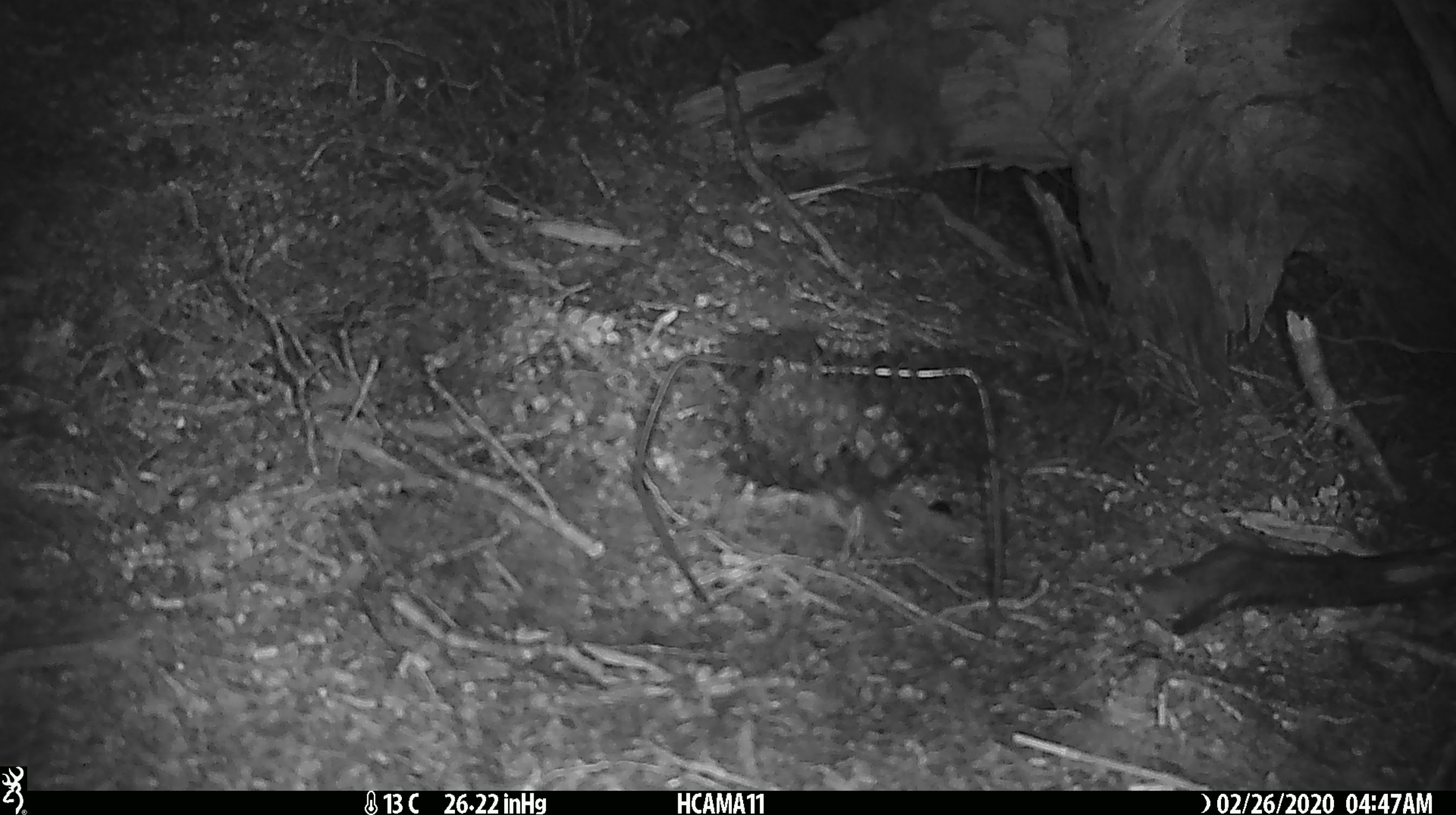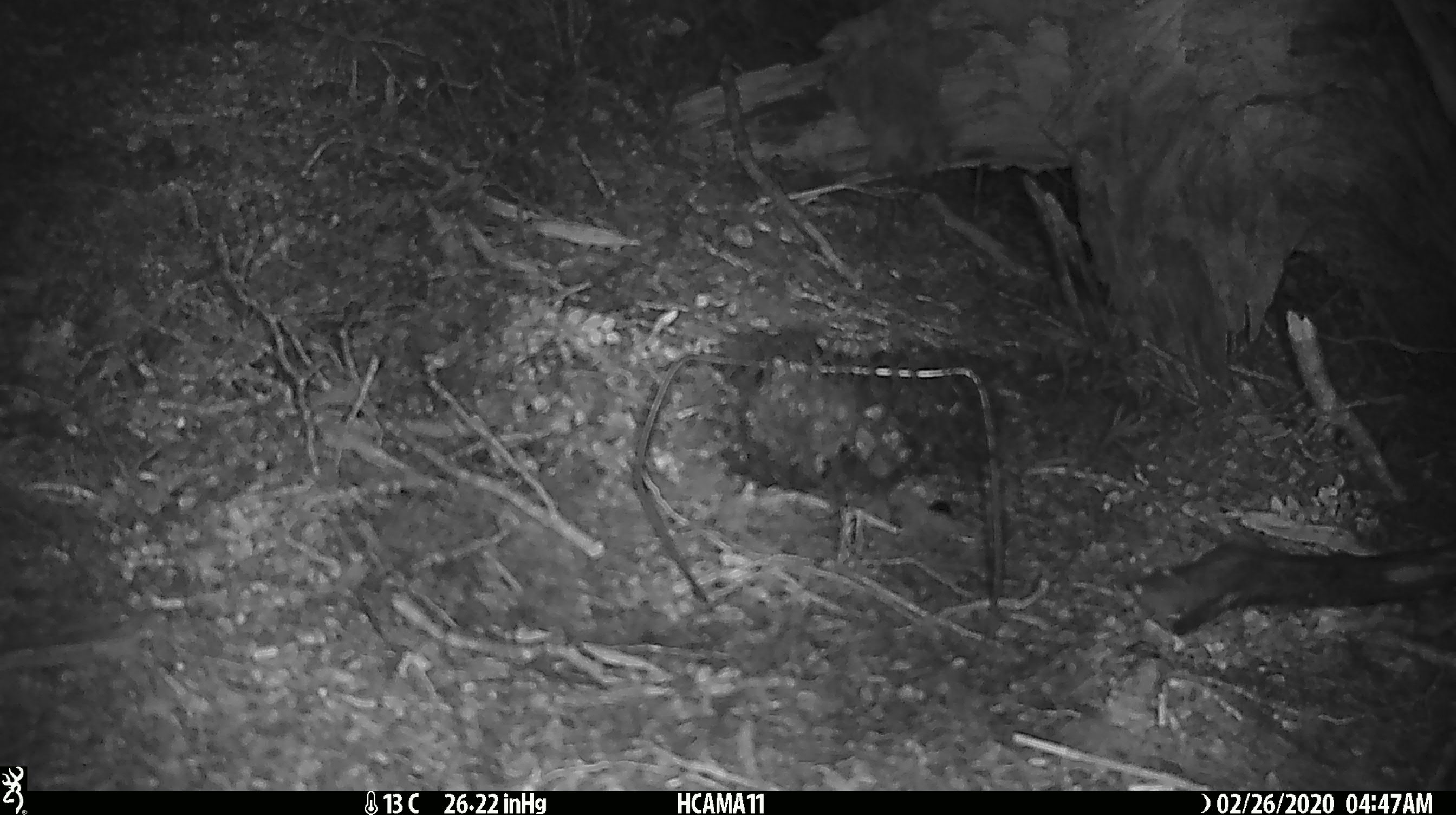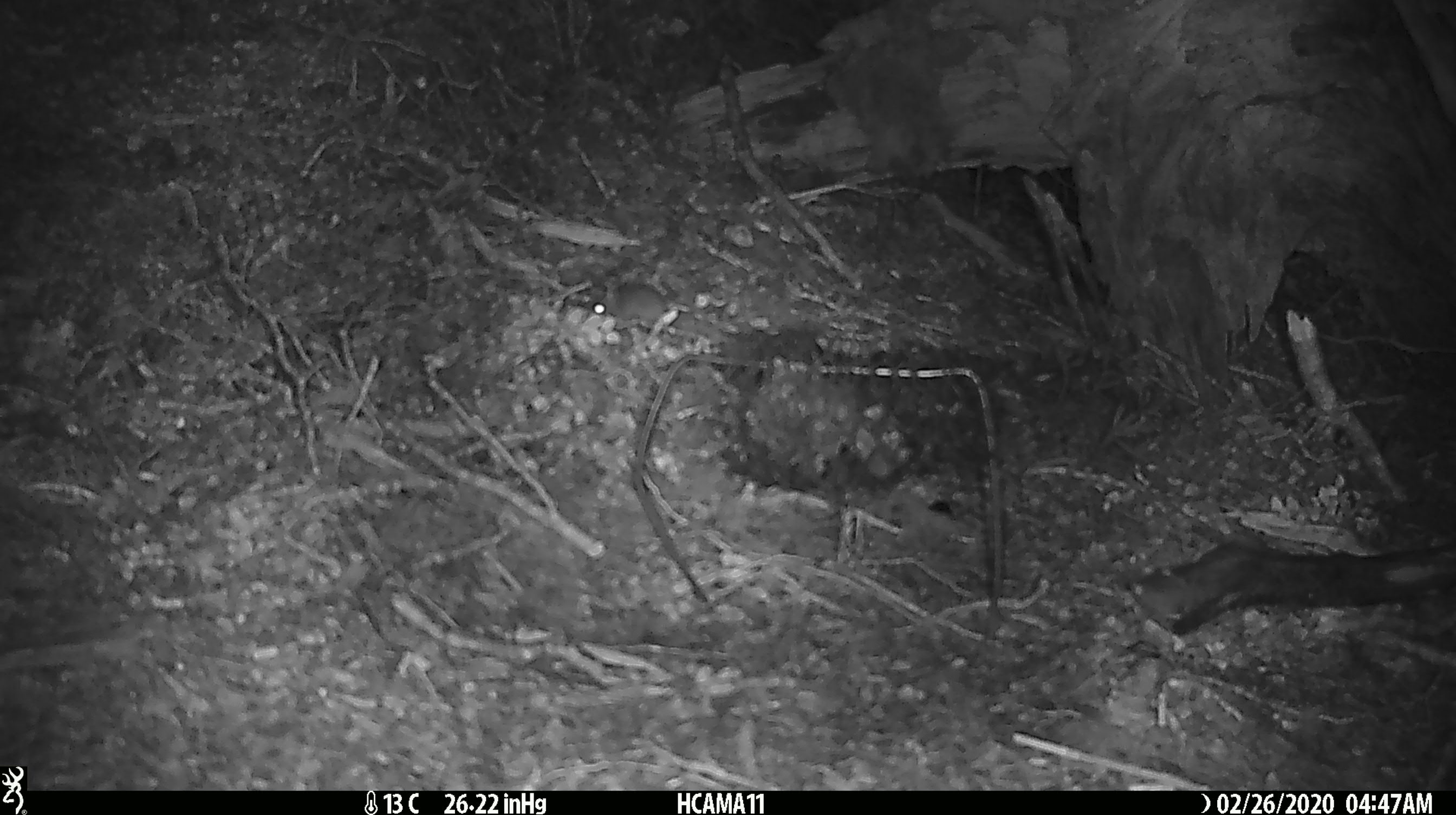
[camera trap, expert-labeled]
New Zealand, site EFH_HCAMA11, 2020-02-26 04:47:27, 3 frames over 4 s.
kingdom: Animalia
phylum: Chordata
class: Mammalia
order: Rodentia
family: Muridae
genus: Mus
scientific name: Mus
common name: mouse